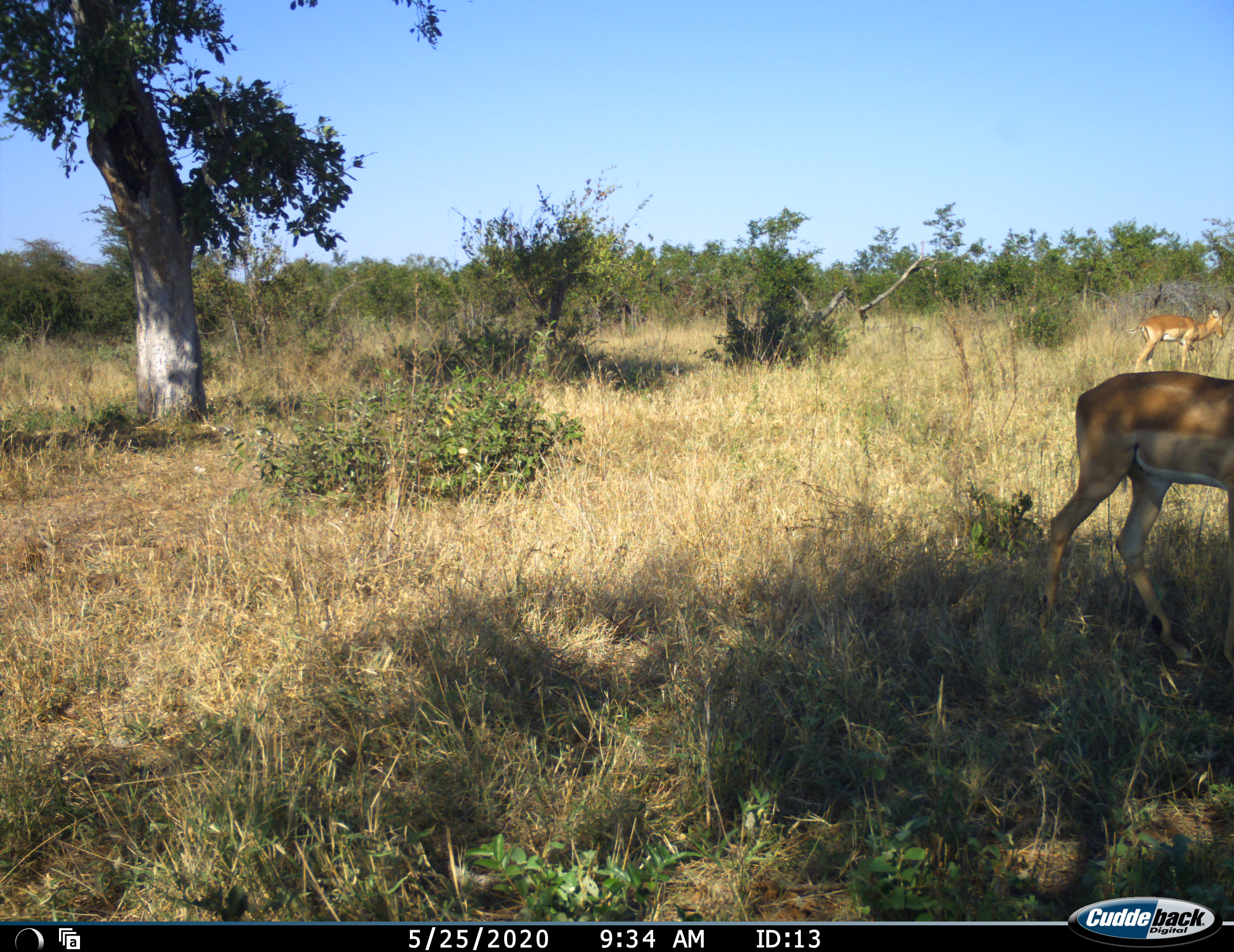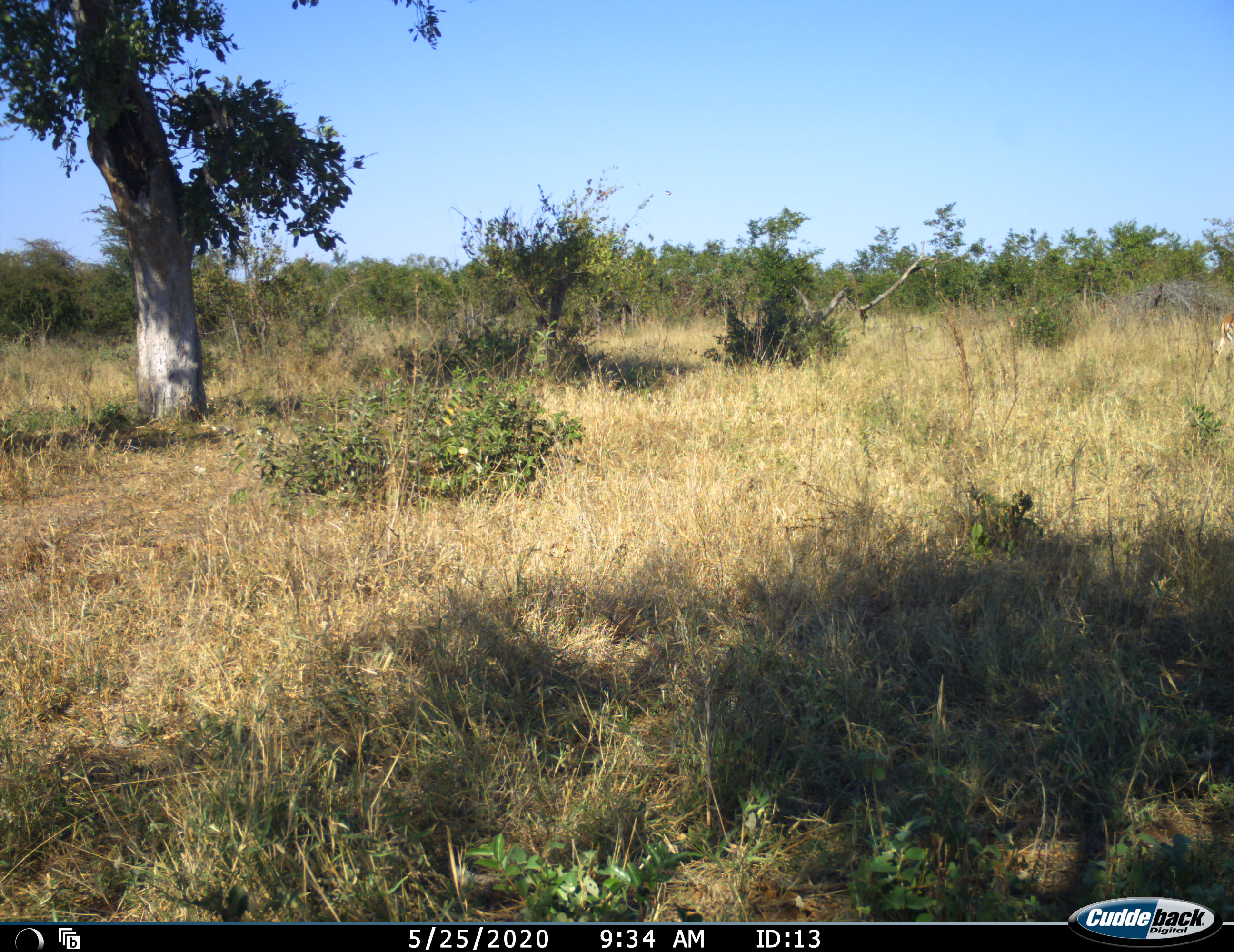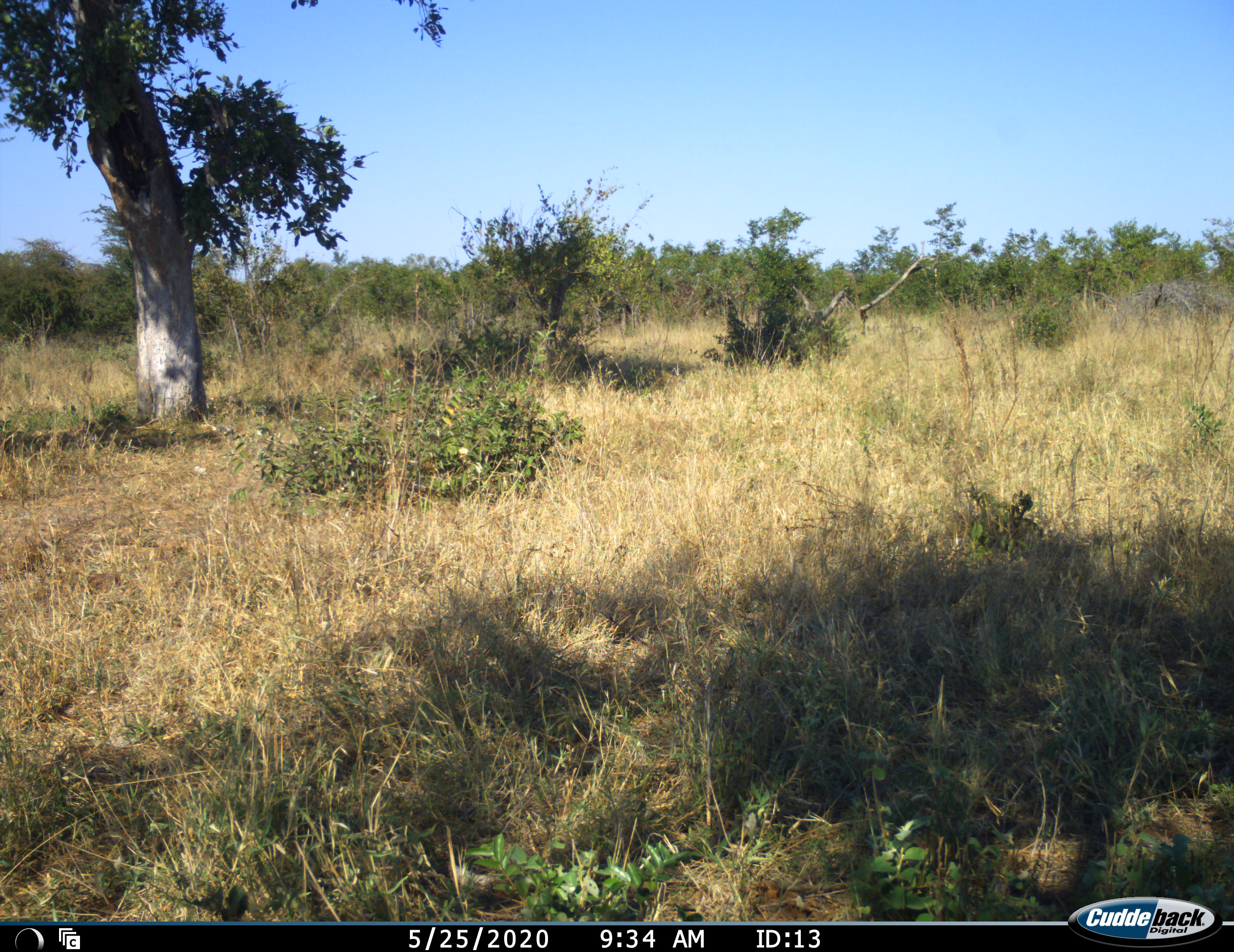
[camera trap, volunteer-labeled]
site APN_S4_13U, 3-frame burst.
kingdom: Animalia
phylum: Chordata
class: Mammalia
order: Artiodactyla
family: Bovidae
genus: Aepyceros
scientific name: Aepyceros melampus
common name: impala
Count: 2.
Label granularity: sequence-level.